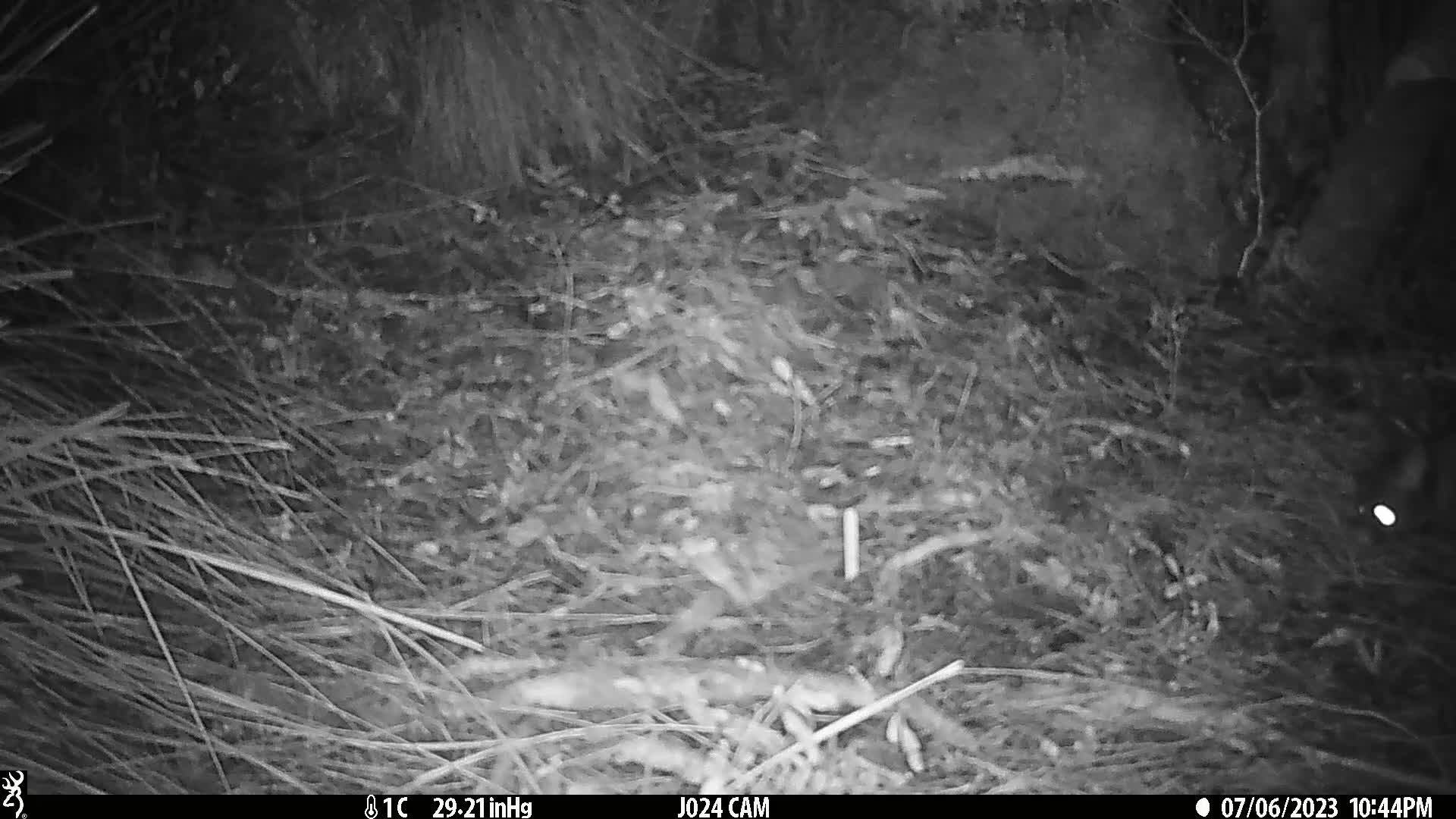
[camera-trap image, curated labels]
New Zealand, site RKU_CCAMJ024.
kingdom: Animalia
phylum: Chordata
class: Mammalia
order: Diprotodontia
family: Phalangeridae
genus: Trichosurus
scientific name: Trichosurus vulpecula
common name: common brushtail possum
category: possum